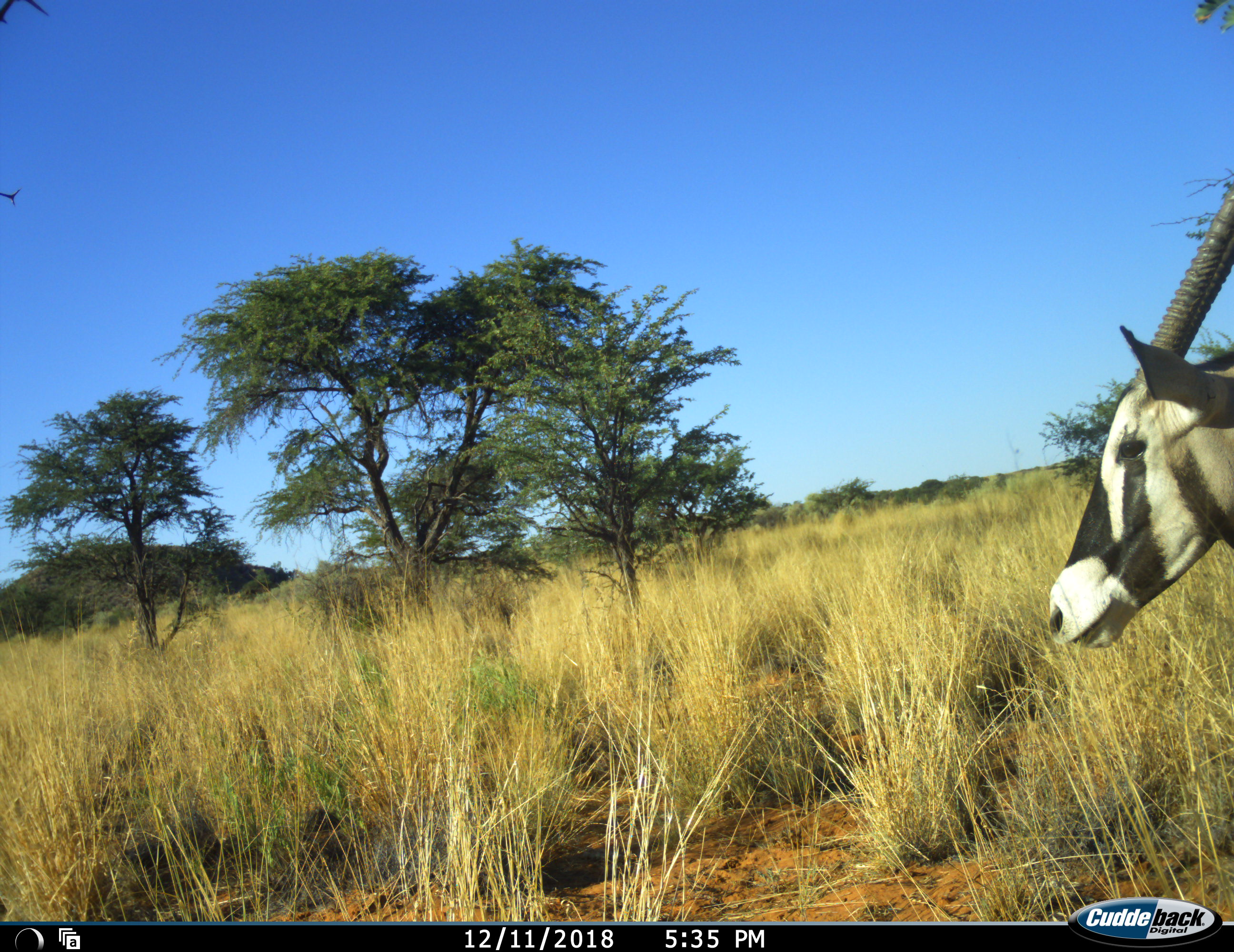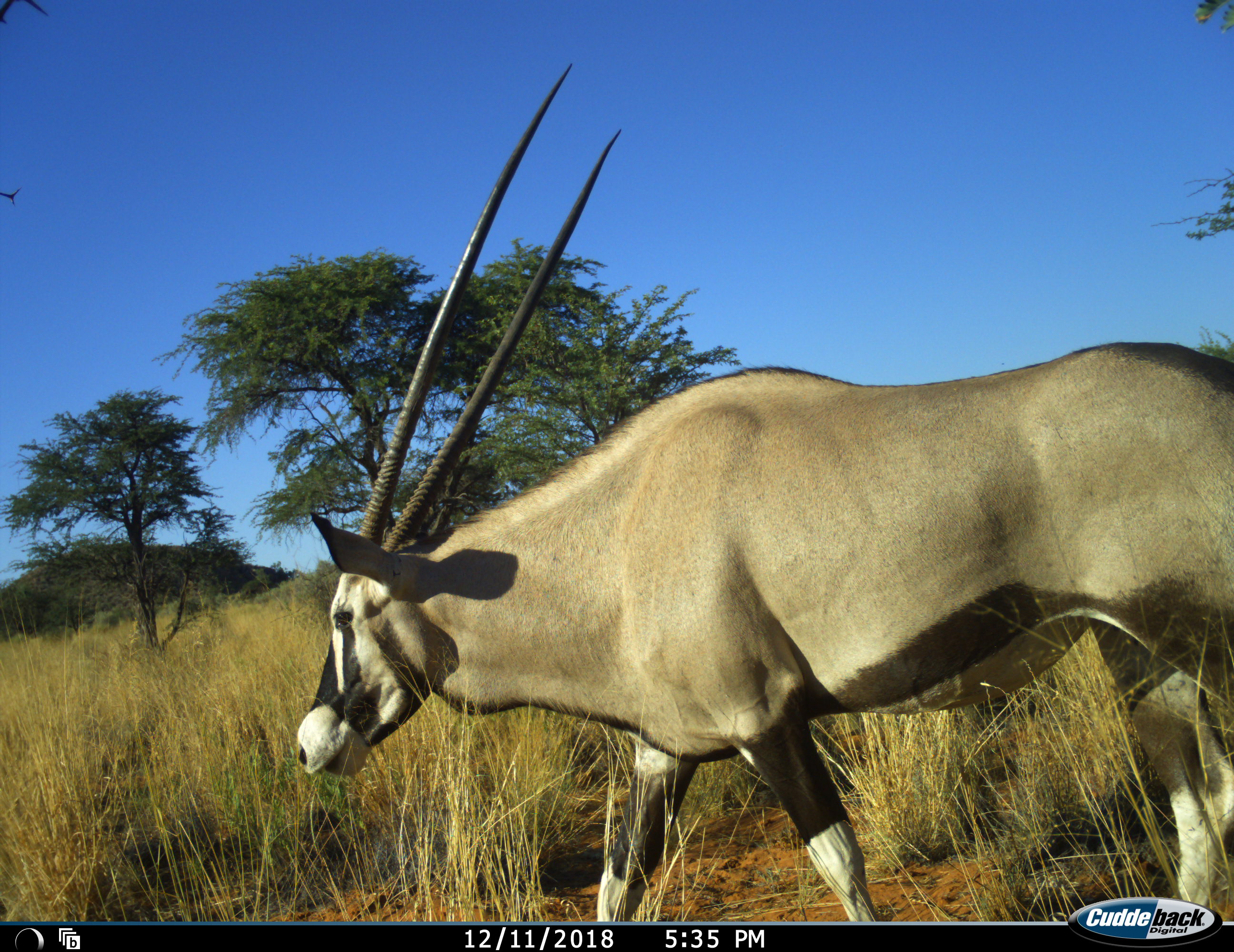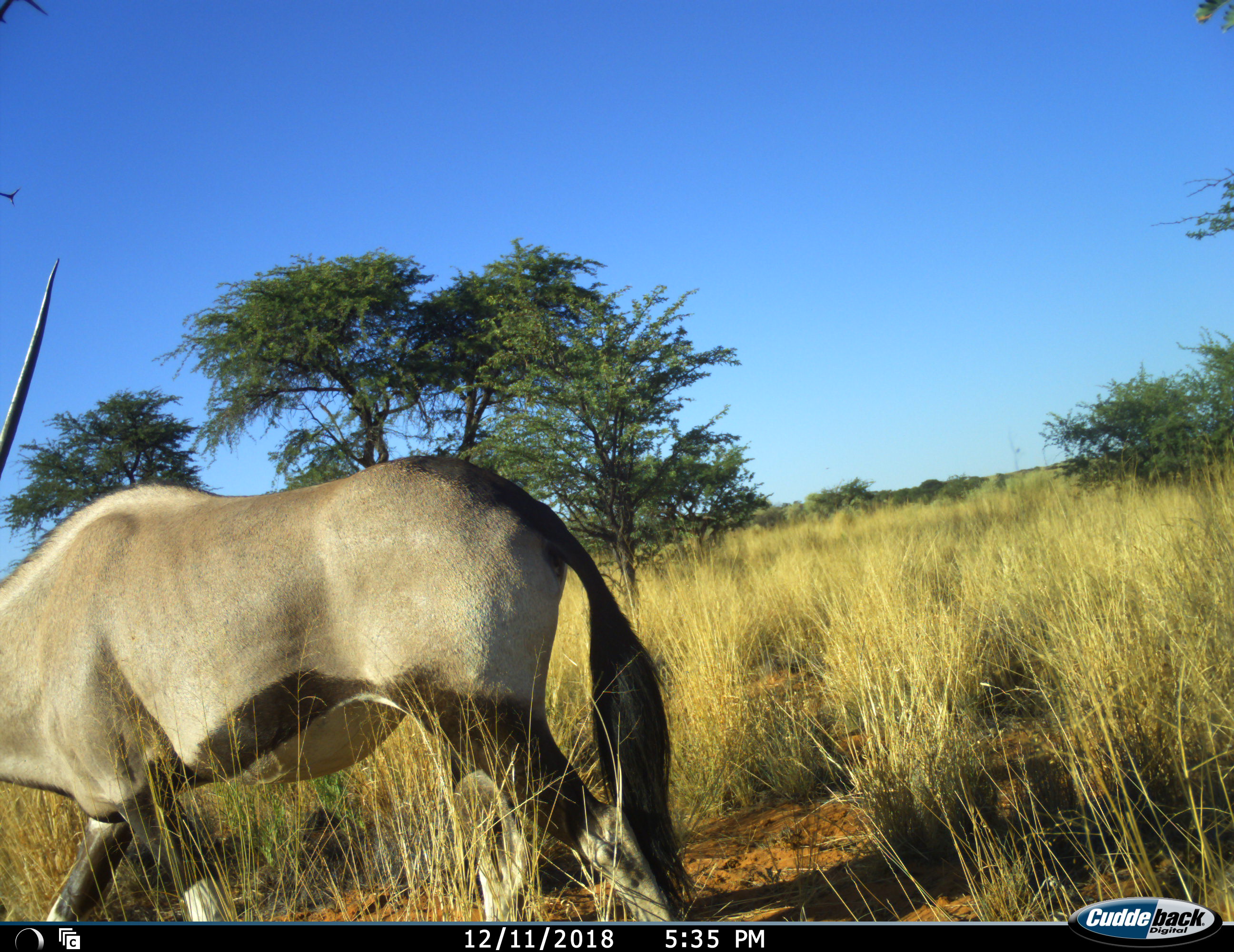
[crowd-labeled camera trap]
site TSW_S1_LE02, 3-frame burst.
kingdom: Animalia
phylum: Chordata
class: Mammalia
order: Artiodactyla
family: Bovidae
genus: Oryx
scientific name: Oryx gazella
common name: gemsbok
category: oryx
Oryx (gemsbok) (Oryx gazella), count 1. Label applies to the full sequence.